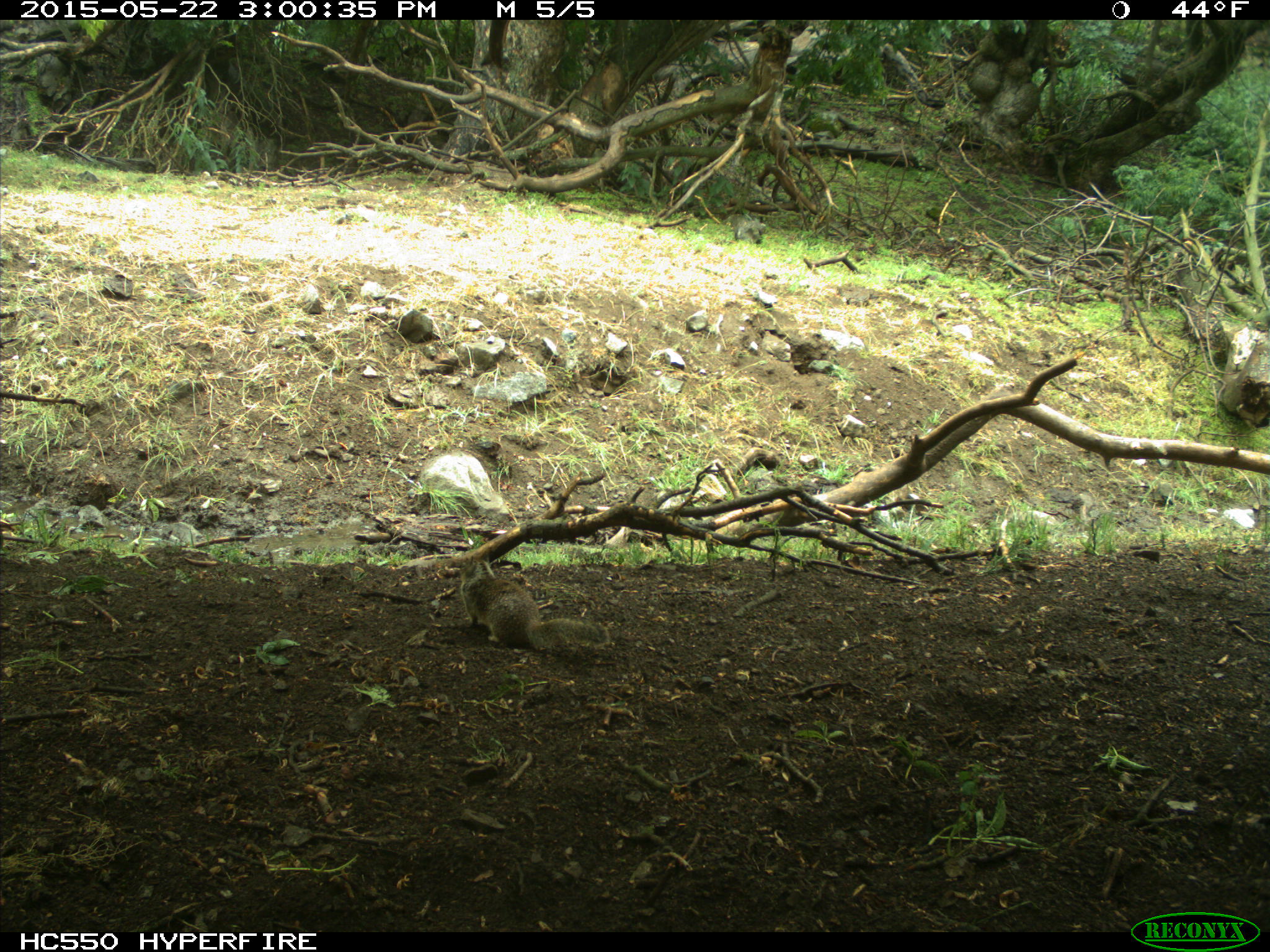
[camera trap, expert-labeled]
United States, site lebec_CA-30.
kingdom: Animalia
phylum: Chordata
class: Mammalia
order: Rodentia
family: Sciuridae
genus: Otospermophilus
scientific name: Otospermophilus beecheyi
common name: california ground squirrel